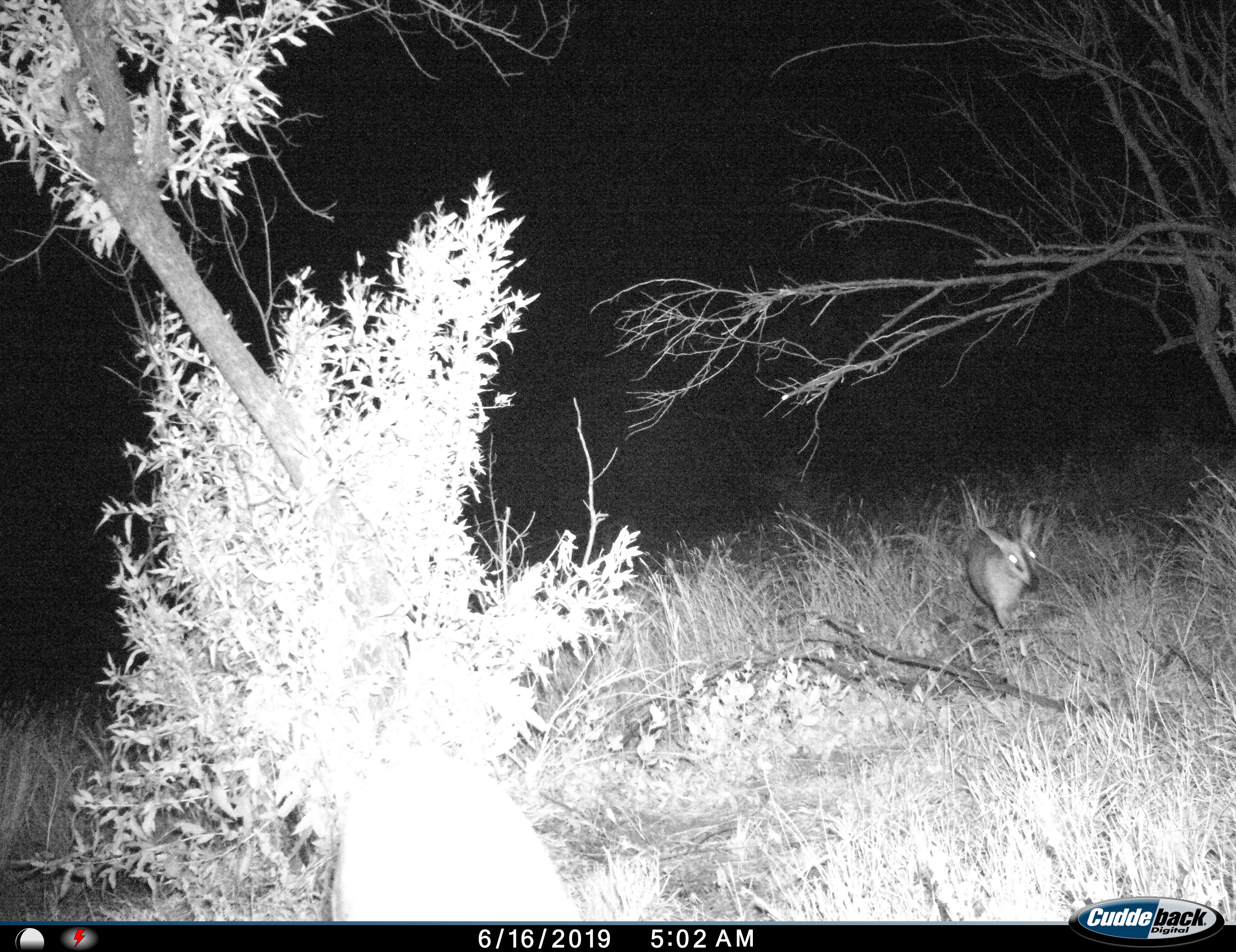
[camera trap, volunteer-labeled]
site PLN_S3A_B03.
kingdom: Animalia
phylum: Chordata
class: Mammalia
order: Artiodactyla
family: Bovidae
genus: Sylvicapra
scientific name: Sylvicapra grimmia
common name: common duiker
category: duikercommongrey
Duikercommongrey (common duiker) (Sylvicapra grimmia), count 1. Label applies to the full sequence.